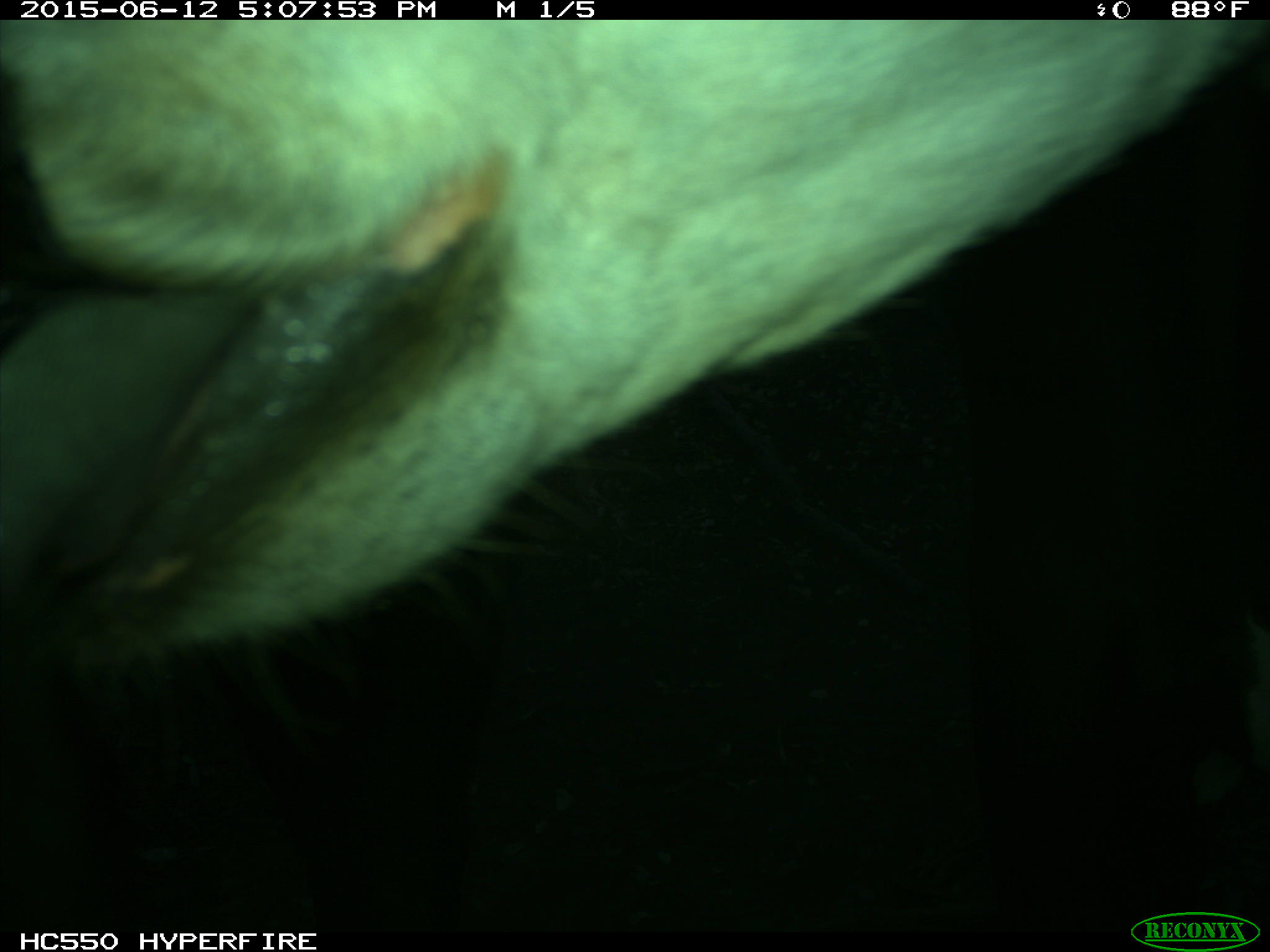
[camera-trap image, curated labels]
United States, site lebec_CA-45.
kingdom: Animalia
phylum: Chordata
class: Mammalia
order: Artiodactyla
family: Bovidae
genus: Bos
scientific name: Bos taurus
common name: domestic cow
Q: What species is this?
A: Bos taurus (domestic cow).